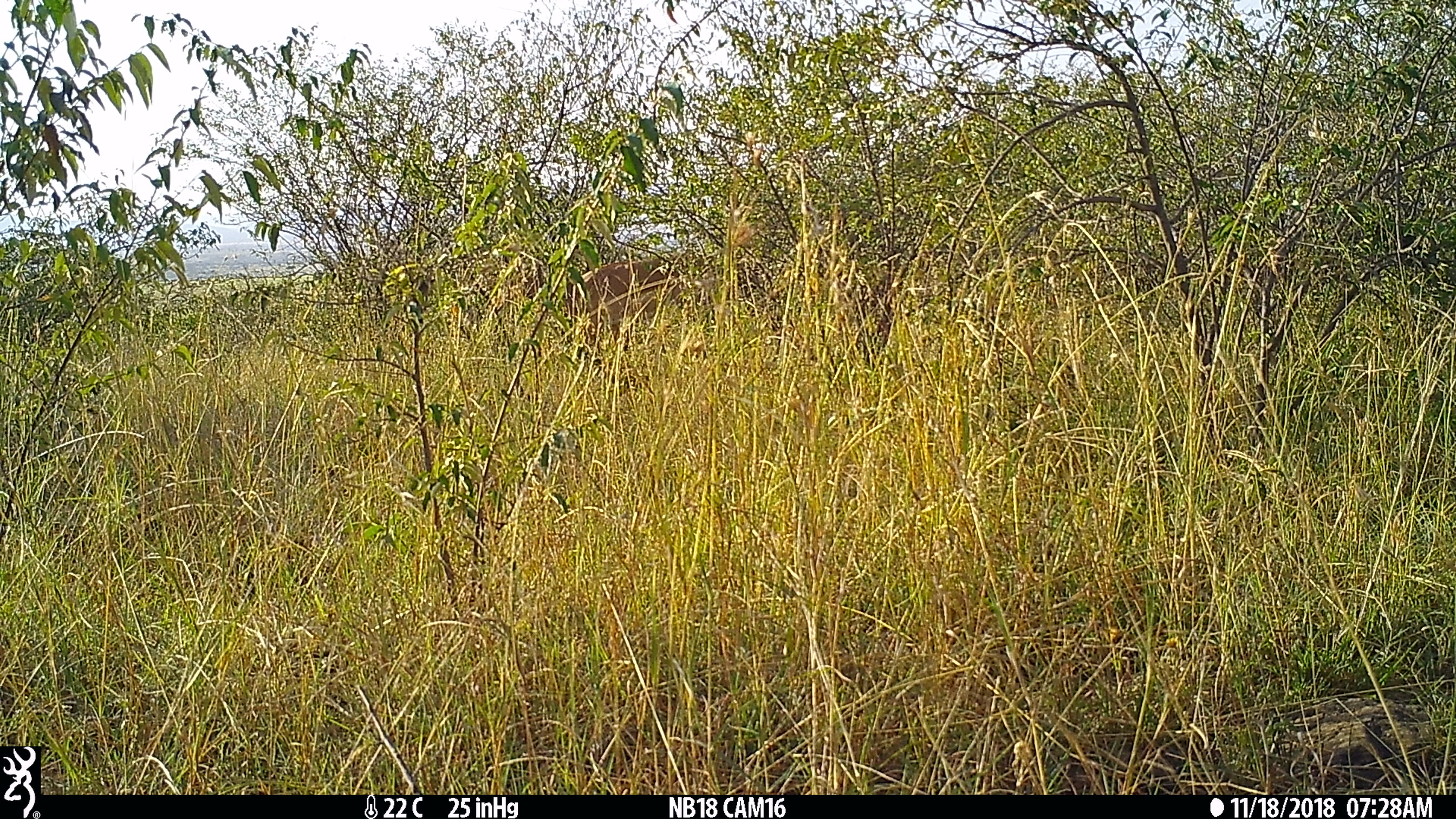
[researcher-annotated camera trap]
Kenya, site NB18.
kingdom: Animalia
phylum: Chordata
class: Mammalia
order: Artiodactyla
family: Bovidae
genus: Aepyceros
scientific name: Aepyceros melampus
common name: impala